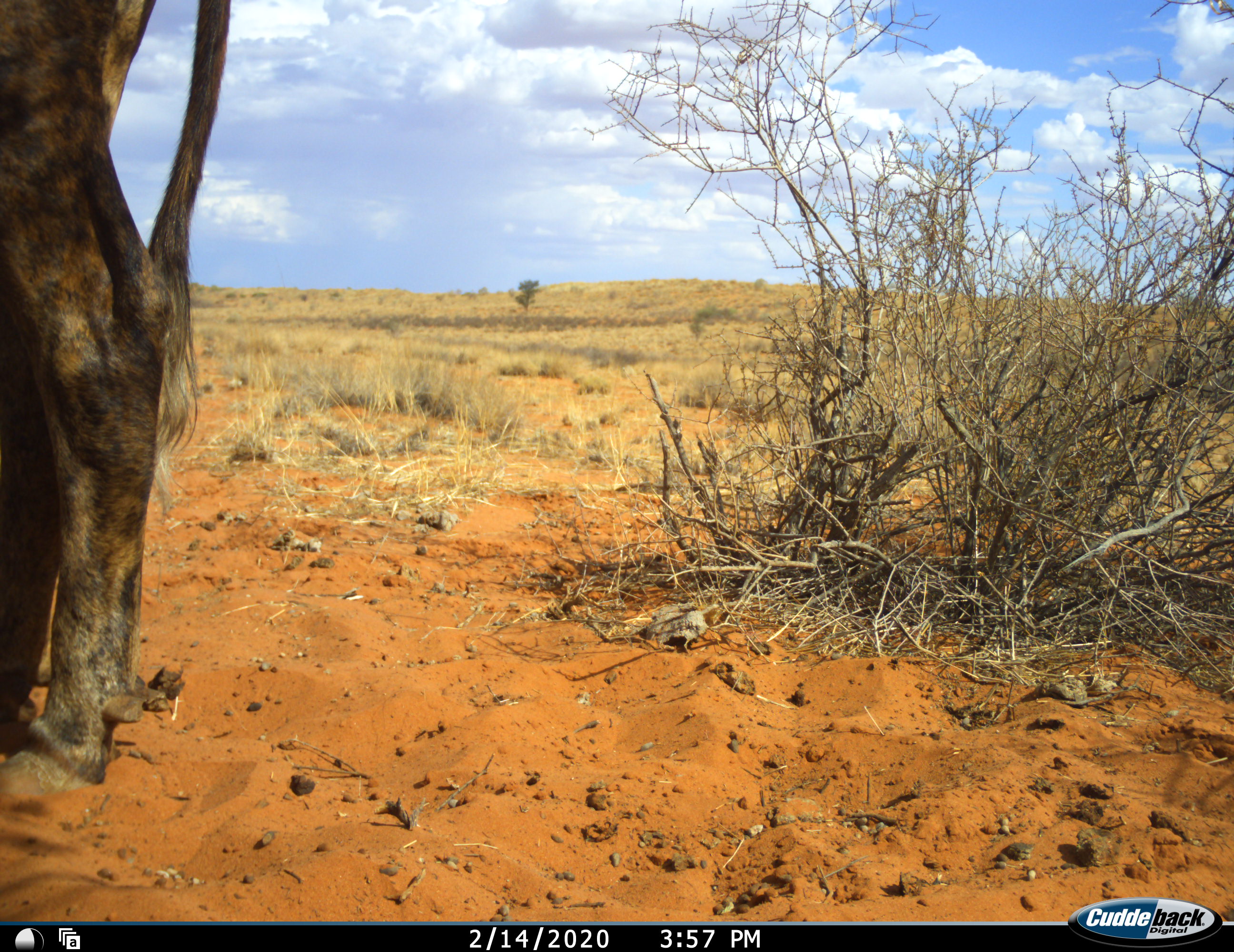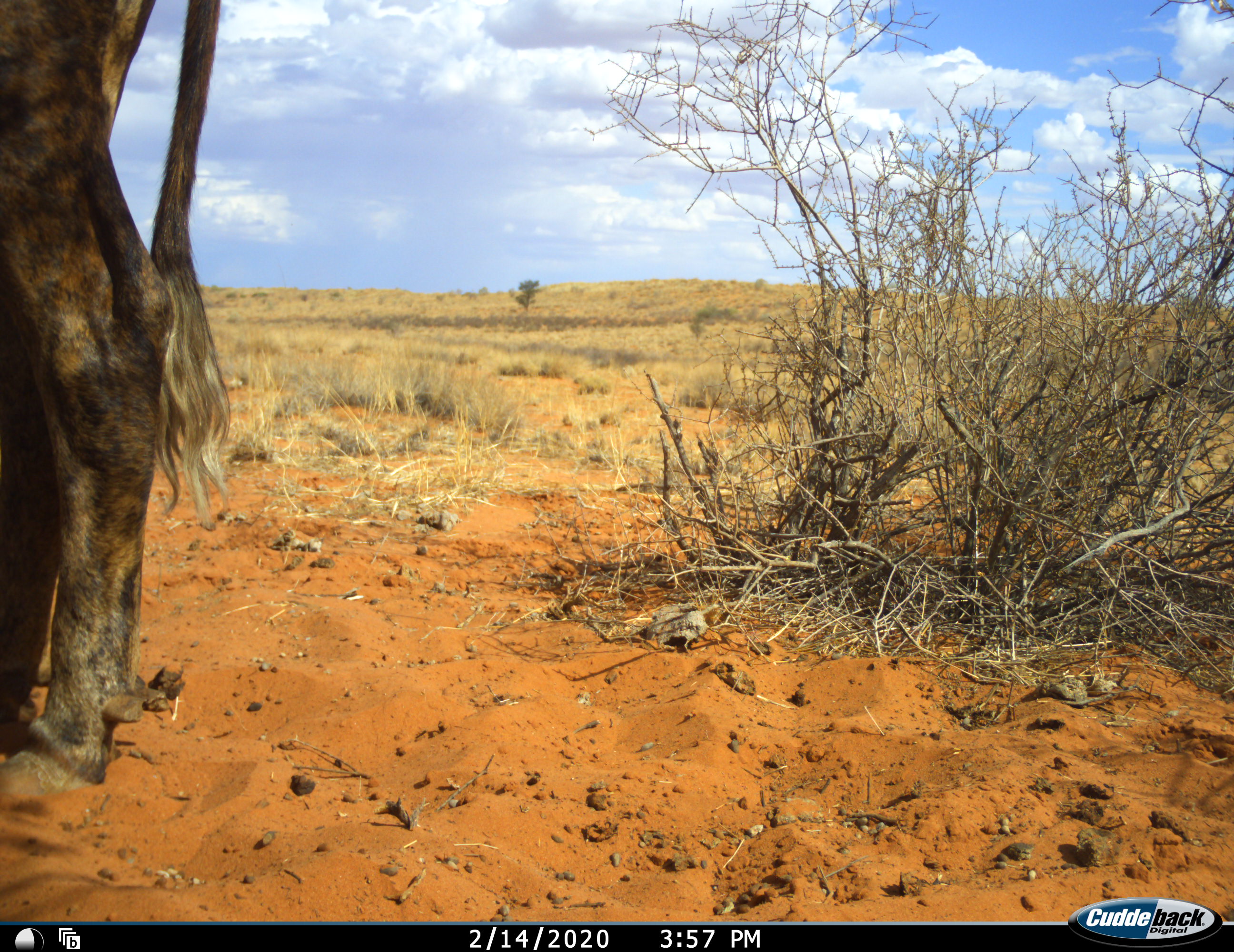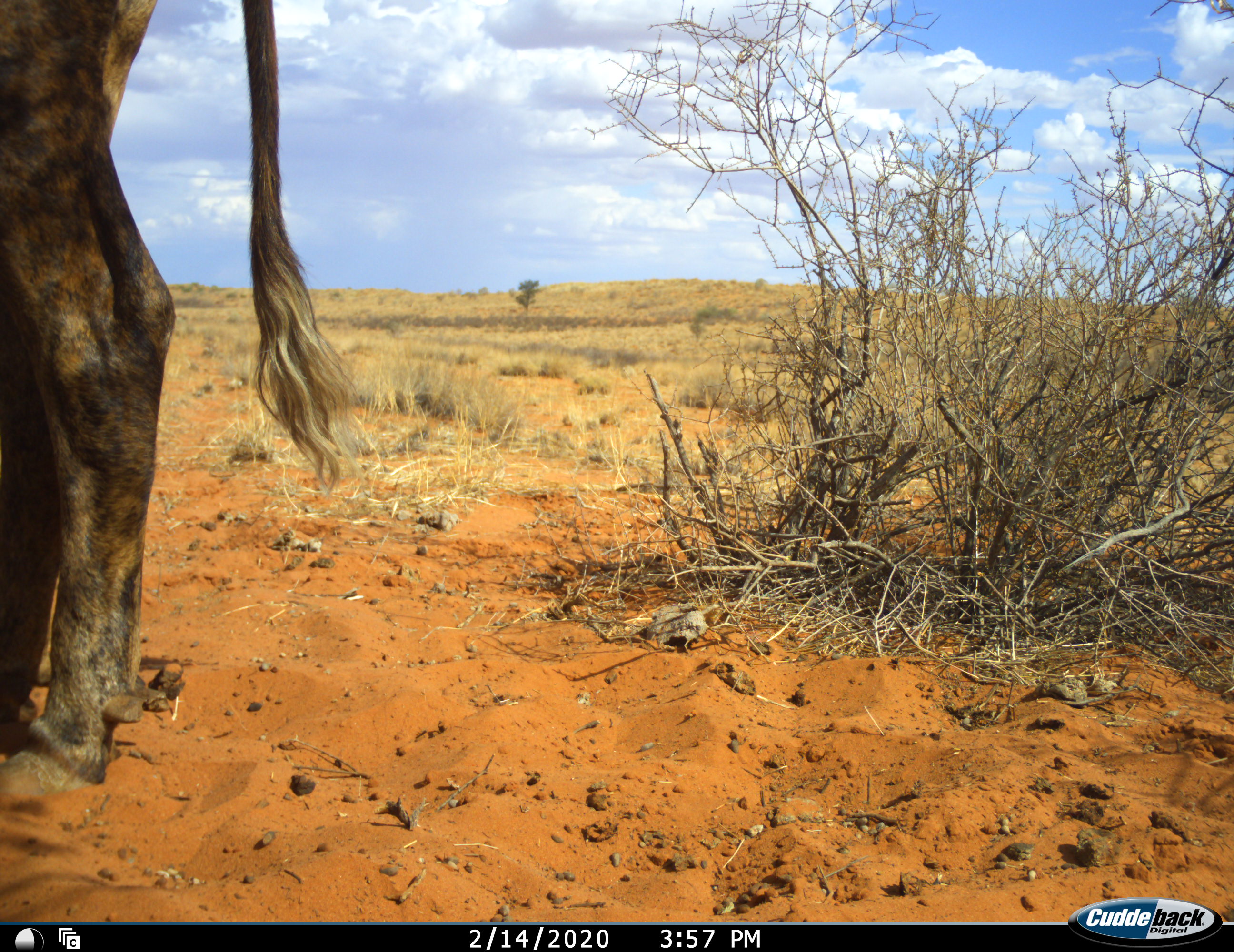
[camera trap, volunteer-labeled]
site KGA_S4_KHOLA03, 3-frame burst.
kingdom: Animalia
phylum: Chordata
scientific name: Vertebrata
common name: domestic animal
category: domesticanimal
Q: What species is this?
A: Domesticanimal (domestic animal) (Vertebrata).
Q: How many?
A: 1.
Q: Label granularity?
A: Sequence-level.